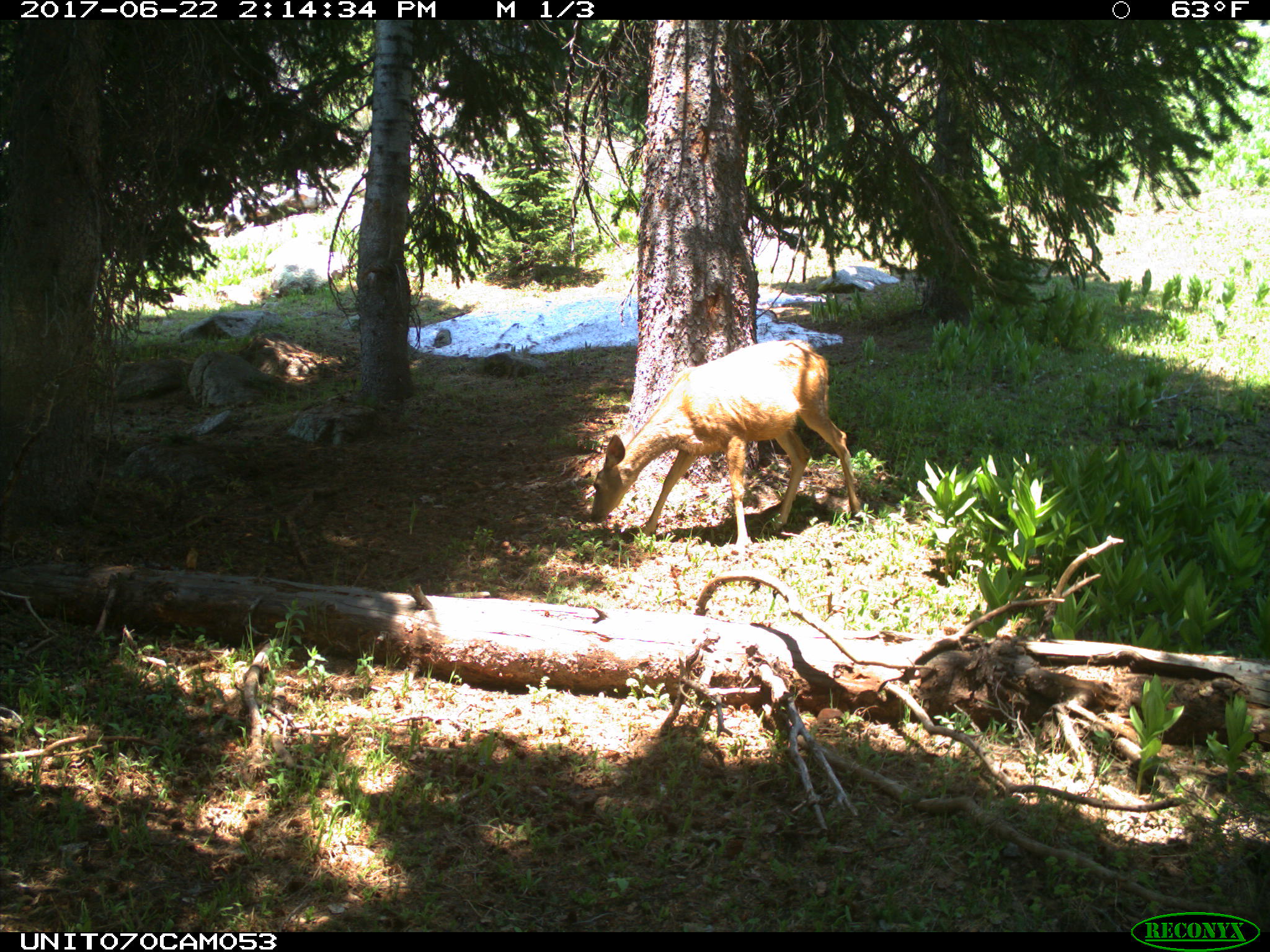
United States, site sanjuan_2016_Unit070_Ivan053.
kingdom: Animalia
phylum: Chordata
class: Mammalia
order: Artiodactyla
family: Cervidae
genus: Odocoileus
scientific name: Odocoileus hemionus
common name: mule deer